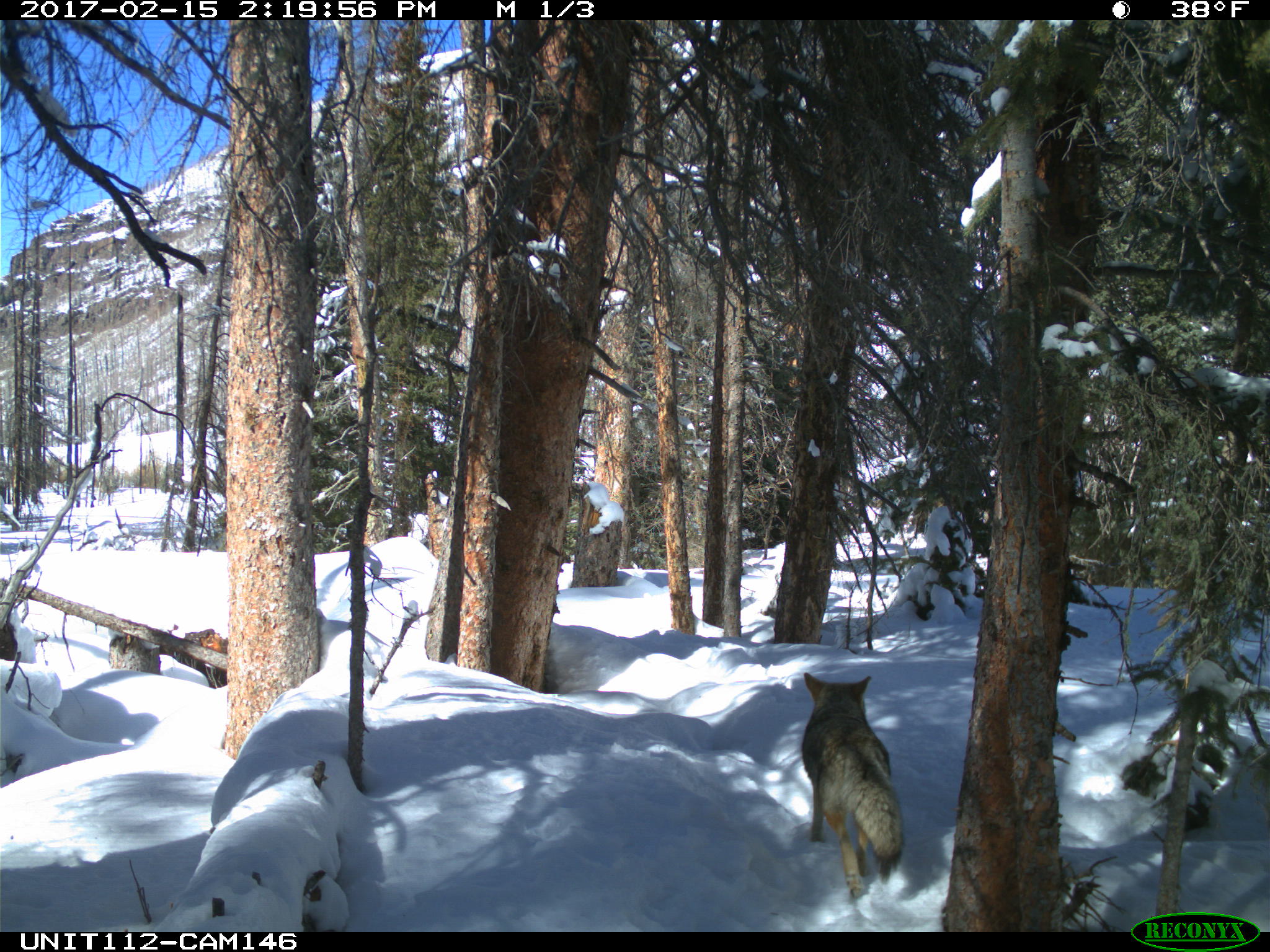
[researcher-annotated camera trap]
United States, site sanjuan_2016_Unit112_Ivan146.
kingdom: Animalia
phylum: Chordata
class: Mammalia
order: Carnivora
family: Canidae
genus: Canis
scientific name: Canis latrans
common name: coyote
Canis latrans (coyote).